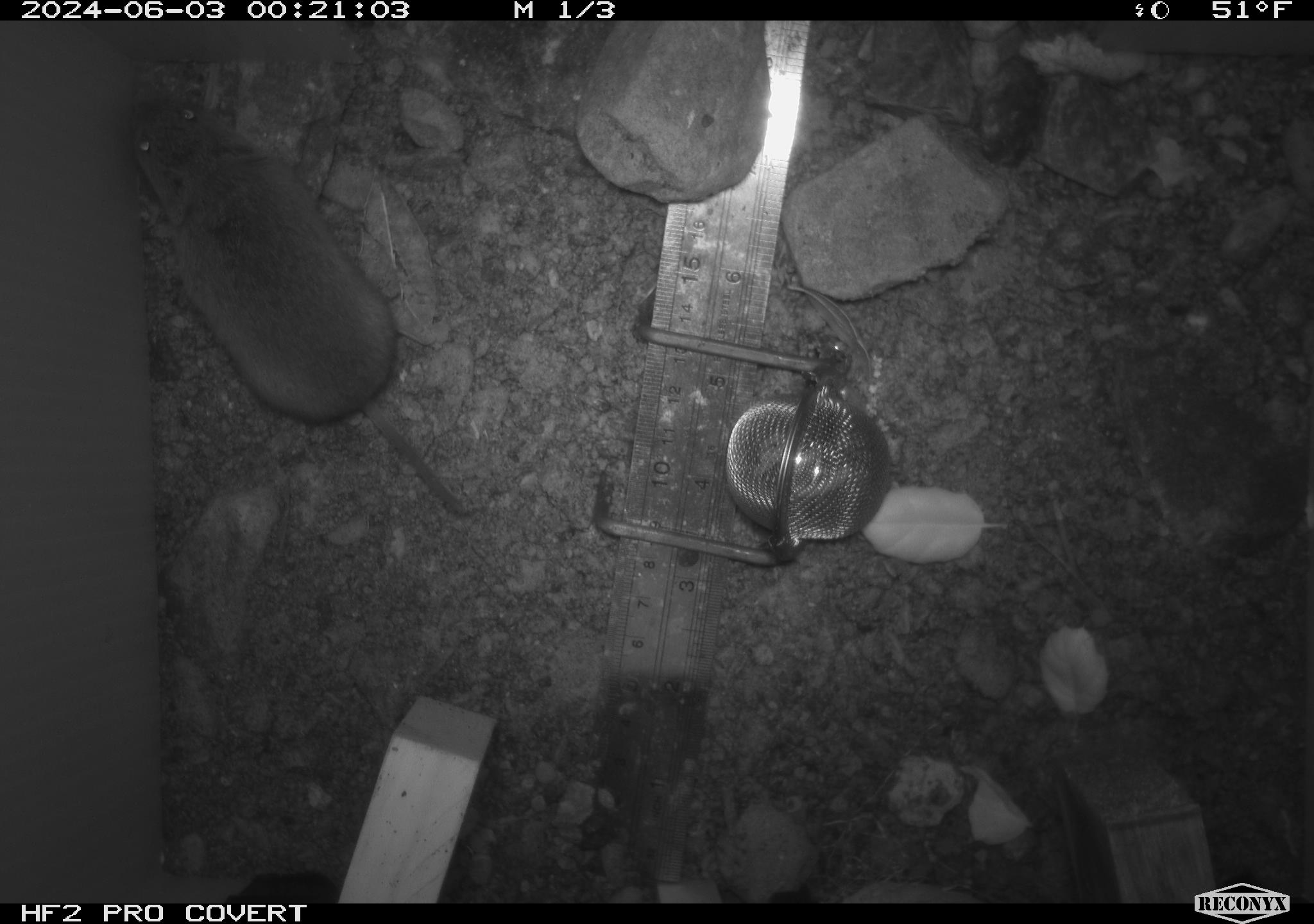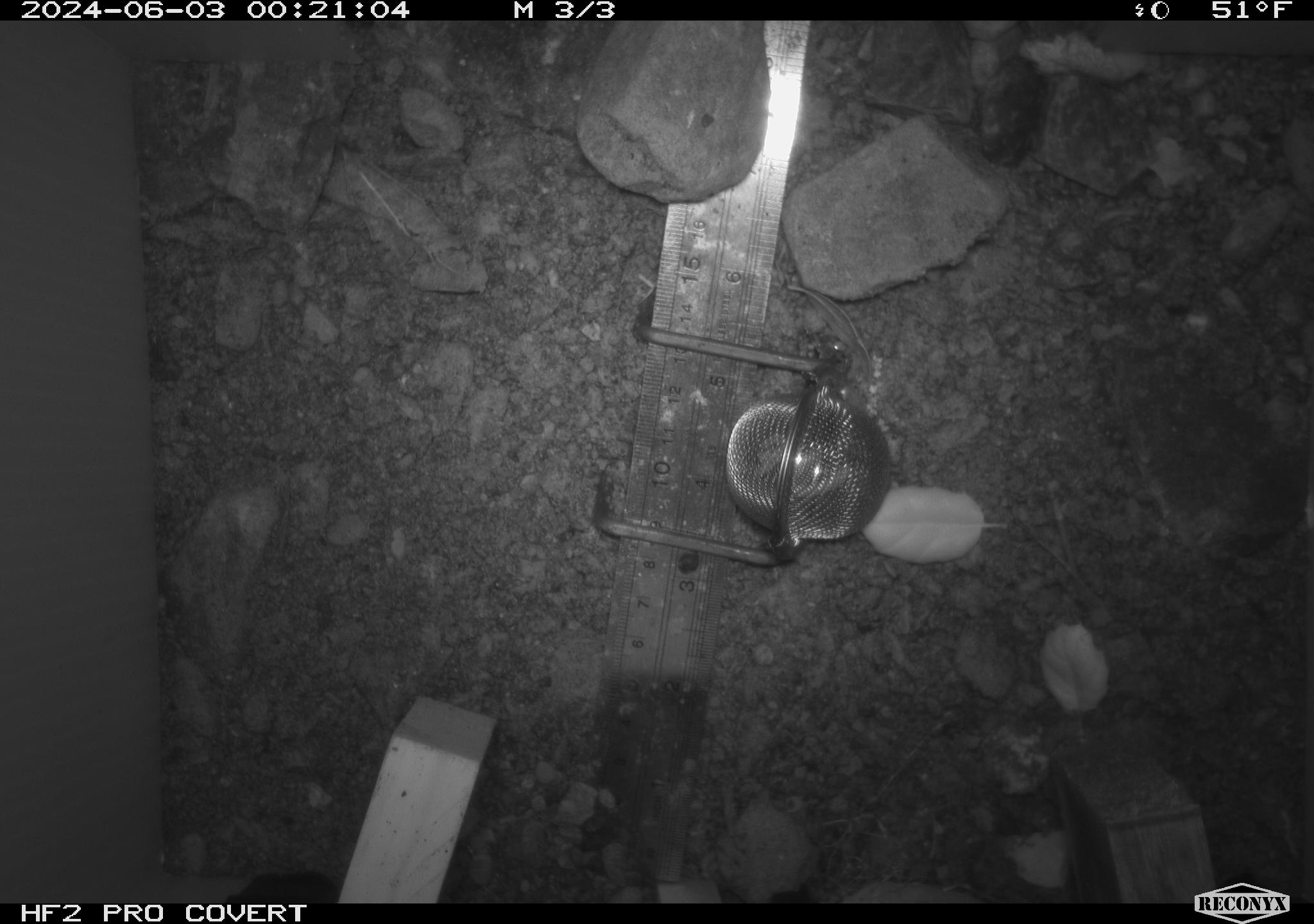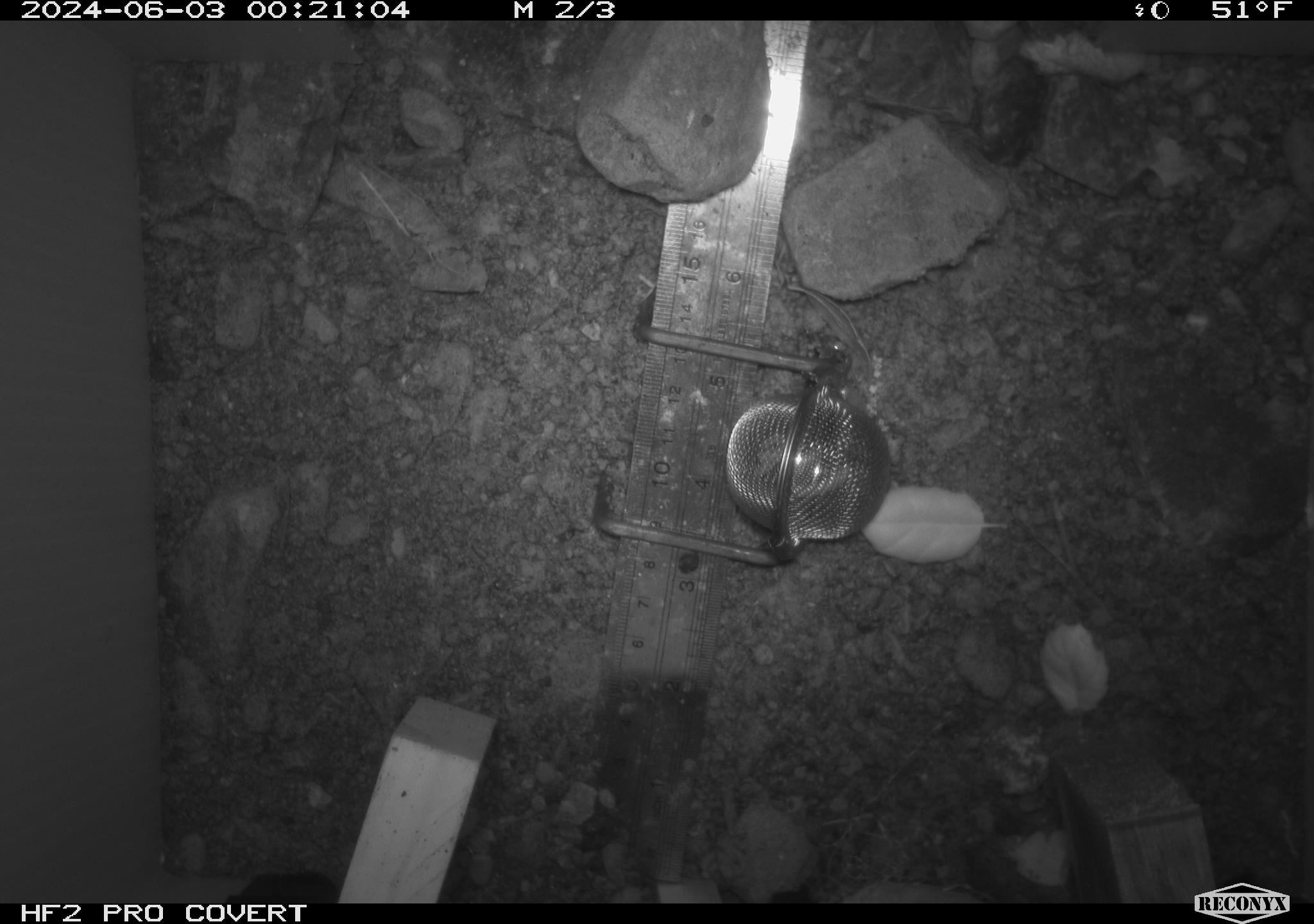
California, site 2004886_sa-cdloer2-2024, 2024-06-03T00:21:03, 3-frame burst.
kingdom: Animalia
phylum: Chordata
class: Mammalia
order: Rodentia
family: Cricetidae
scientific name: Arvicolinae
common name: voles, lemmings, and muskrats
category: arvicolinae subfamily